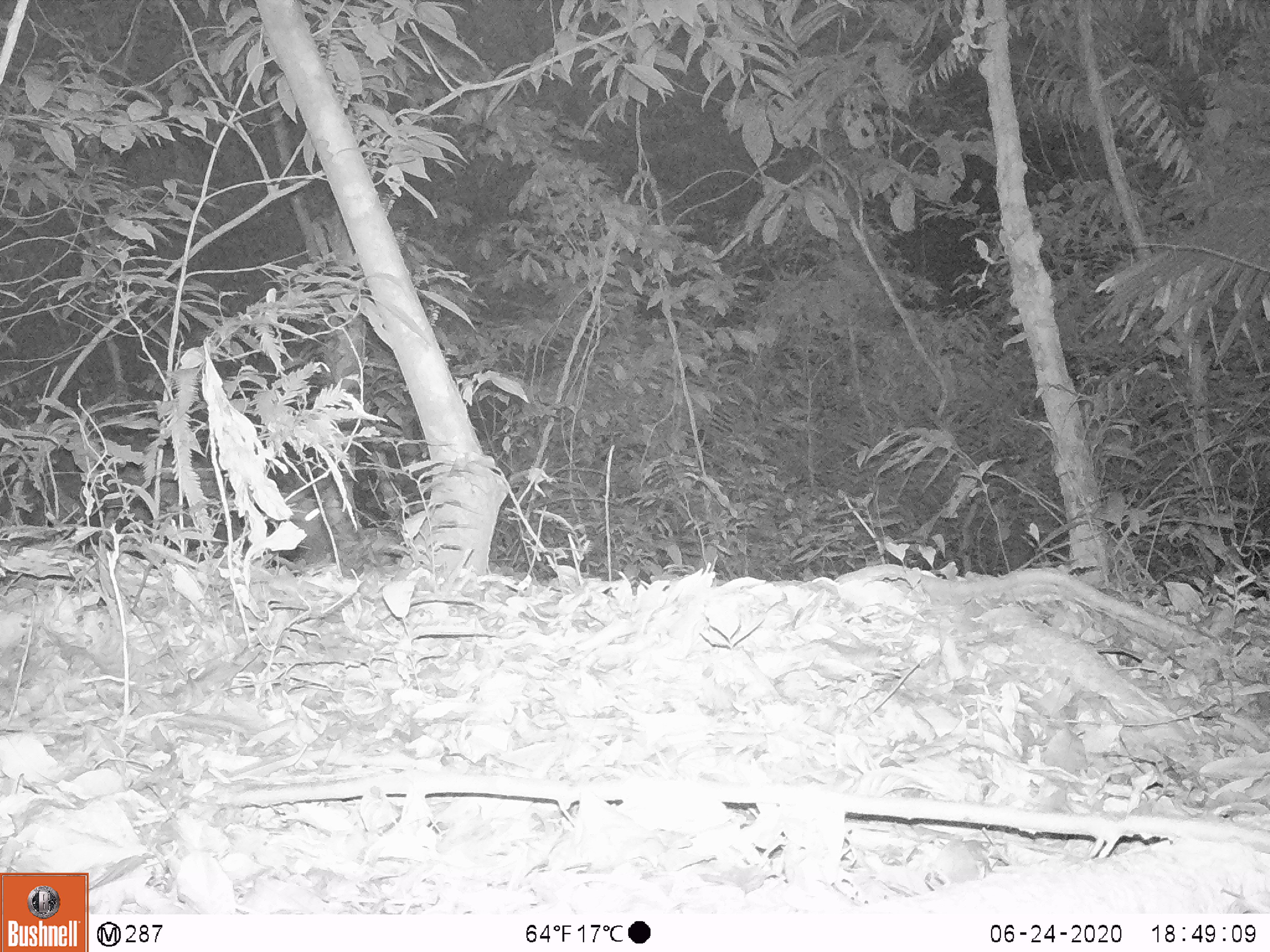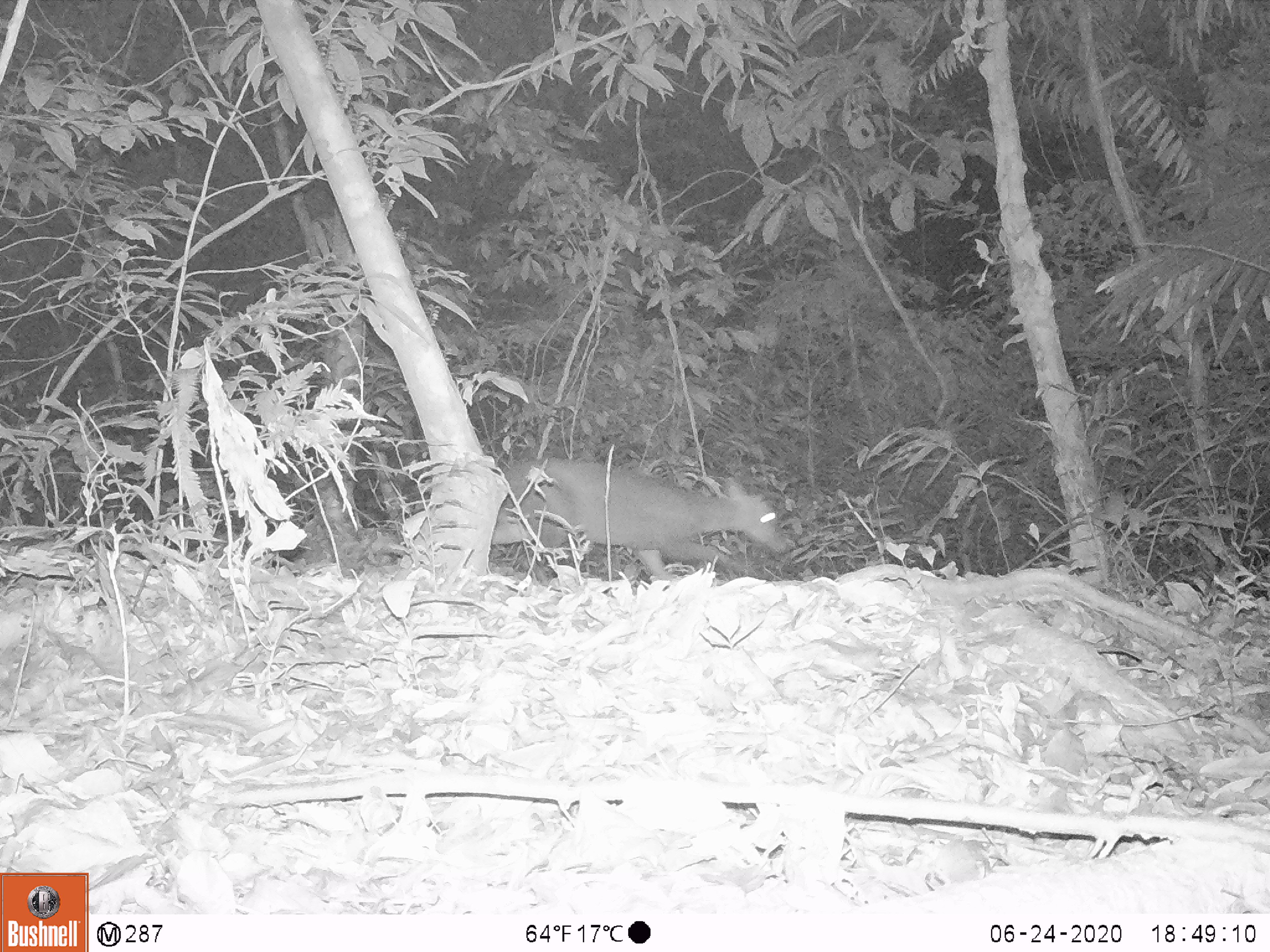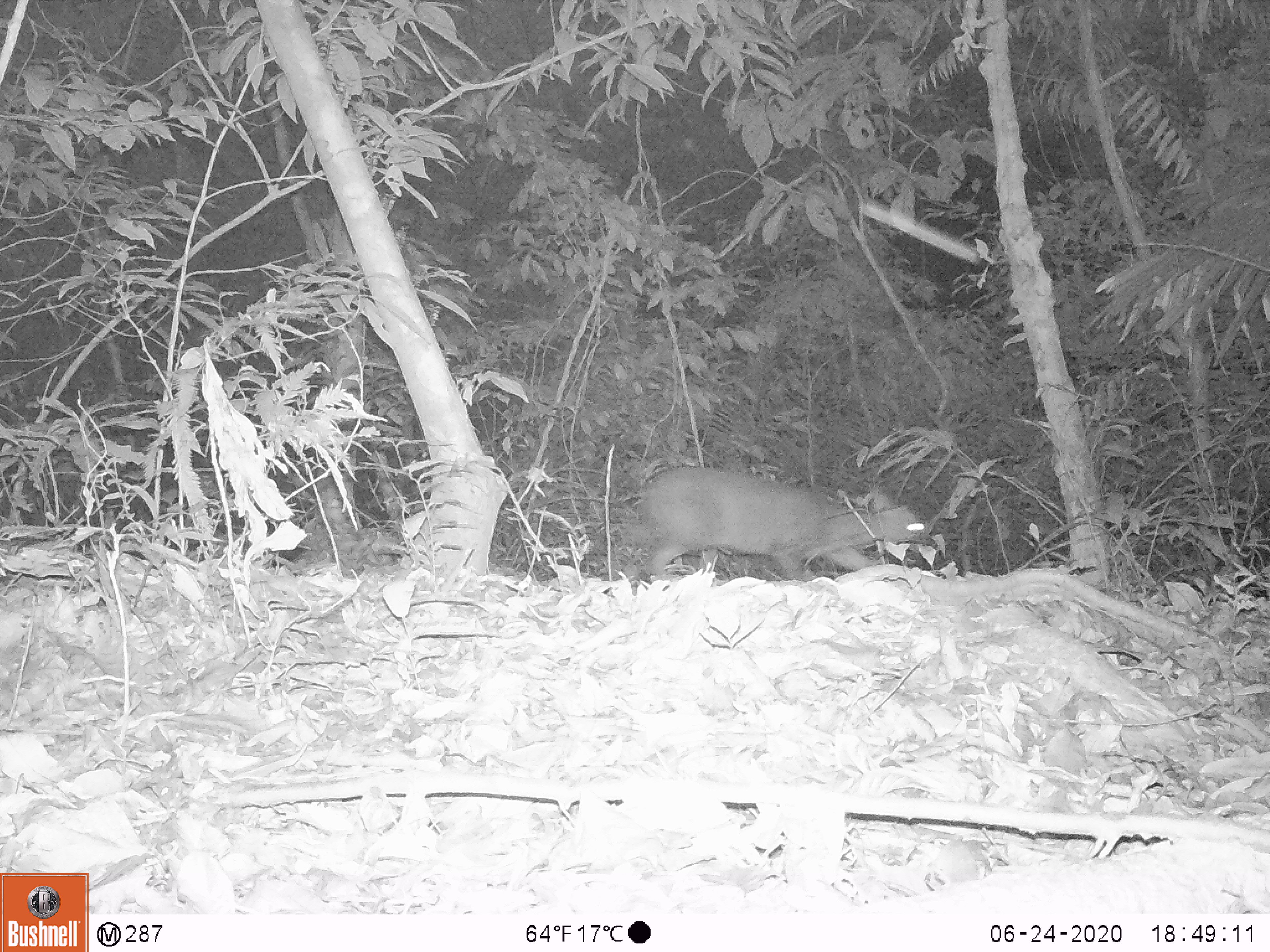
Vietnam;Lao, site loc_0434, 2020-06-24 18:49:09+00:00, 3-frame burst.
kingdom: Animalia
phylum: Chordata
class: Mammalia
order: Artiodactyla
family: Cervidae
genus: Muntiacus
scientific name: Muntiacus rooseveltorum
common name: roosevelt's muntjac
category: roosevelts muntjac group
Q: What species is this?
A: Roosevelts muntjac group (roosevelt's muntjac) (Muntiacus rooseveltorum).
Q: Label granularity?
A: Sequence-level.